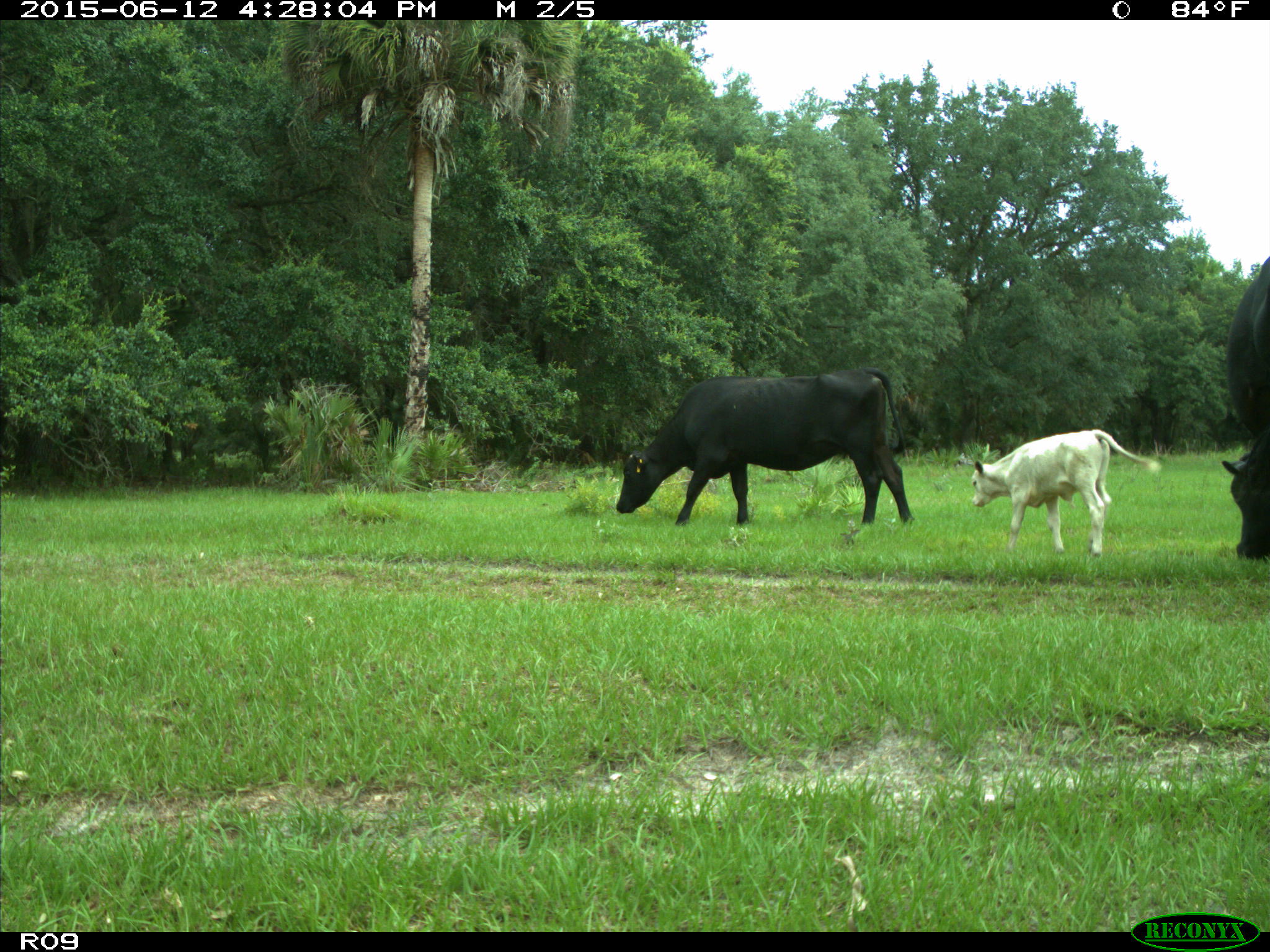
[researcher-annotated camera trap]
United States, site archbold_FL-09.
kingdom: Animalia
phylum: Chordata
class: Mammalia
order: Artiodactyla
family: Bovidae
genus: Bos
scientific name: Bos taurus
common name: domestic cow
Bos taurus (domestic cow).